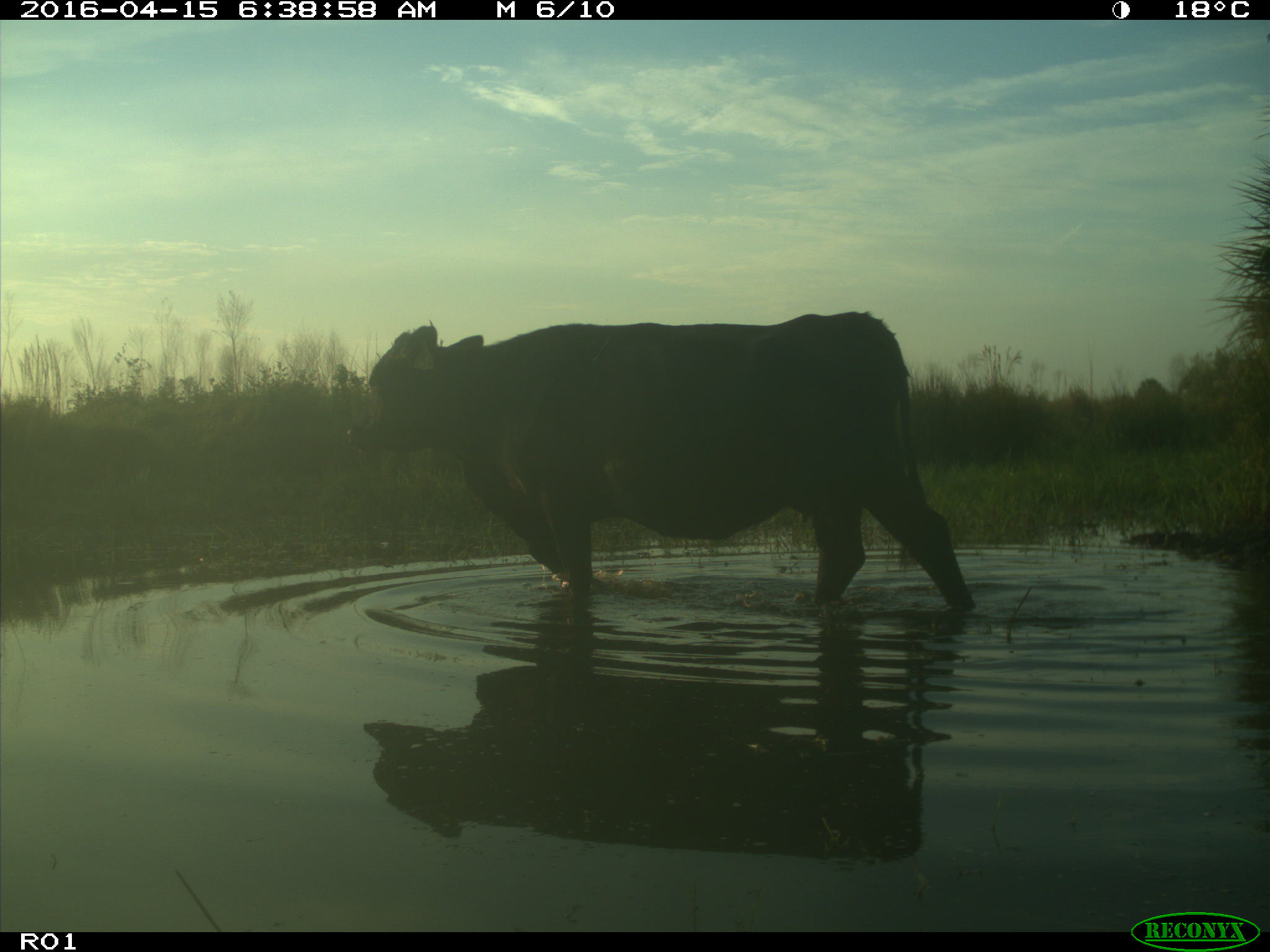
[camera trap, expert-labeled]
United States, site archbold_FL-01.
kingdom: Animalia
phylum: Chordata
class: Mammalia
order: Artiodactyla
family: Bovidae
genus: Bos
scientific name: Bos taurus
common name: domestic cow